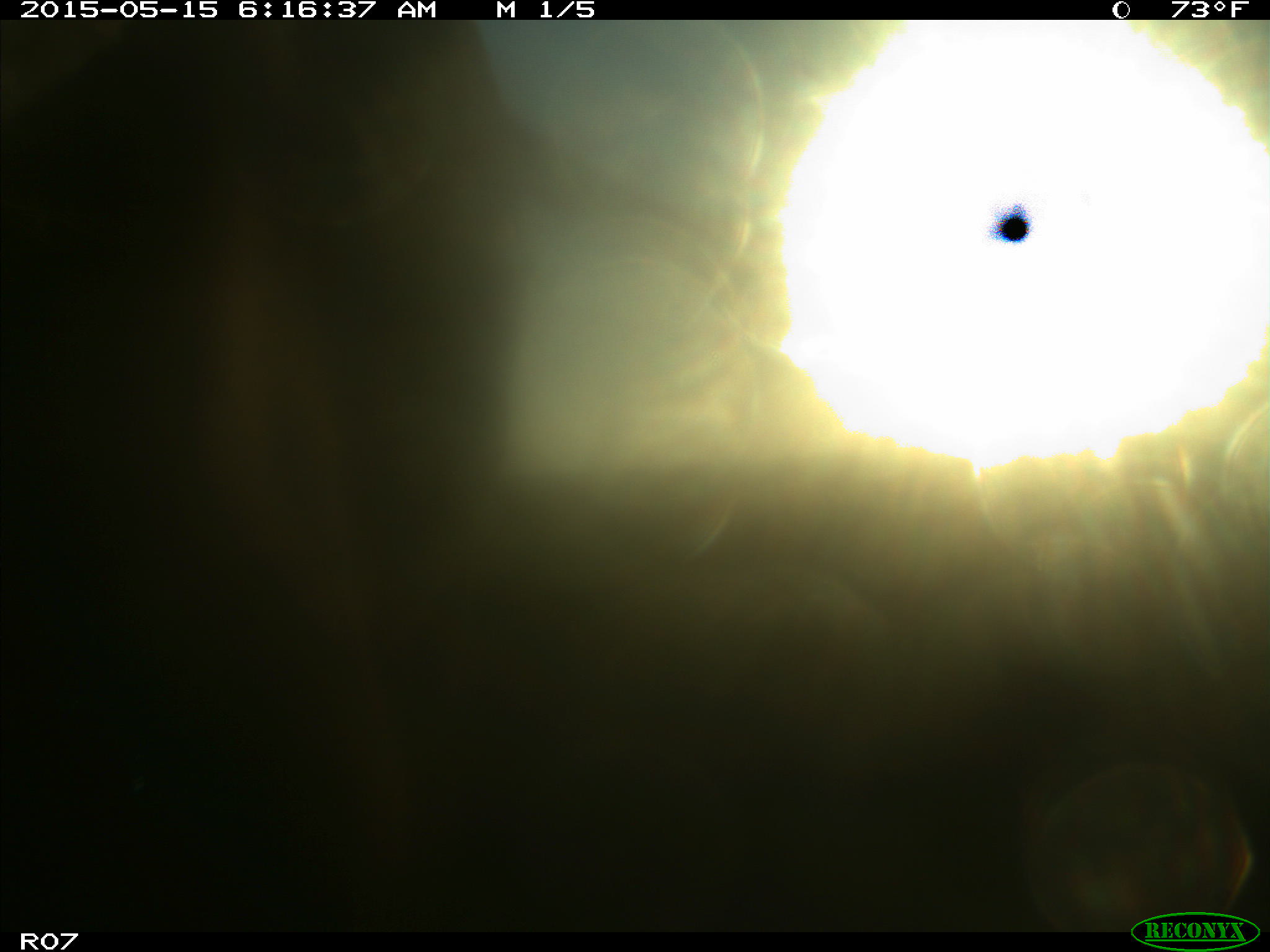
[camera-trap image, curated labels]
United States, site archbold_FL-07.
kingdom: Animalia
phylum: Chordata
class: Mammalia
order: Artiodactyla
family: Bovidae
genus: Bos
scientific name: Bos taurus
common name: domestic cow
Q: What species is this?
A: Bos taurus (domestic cow).